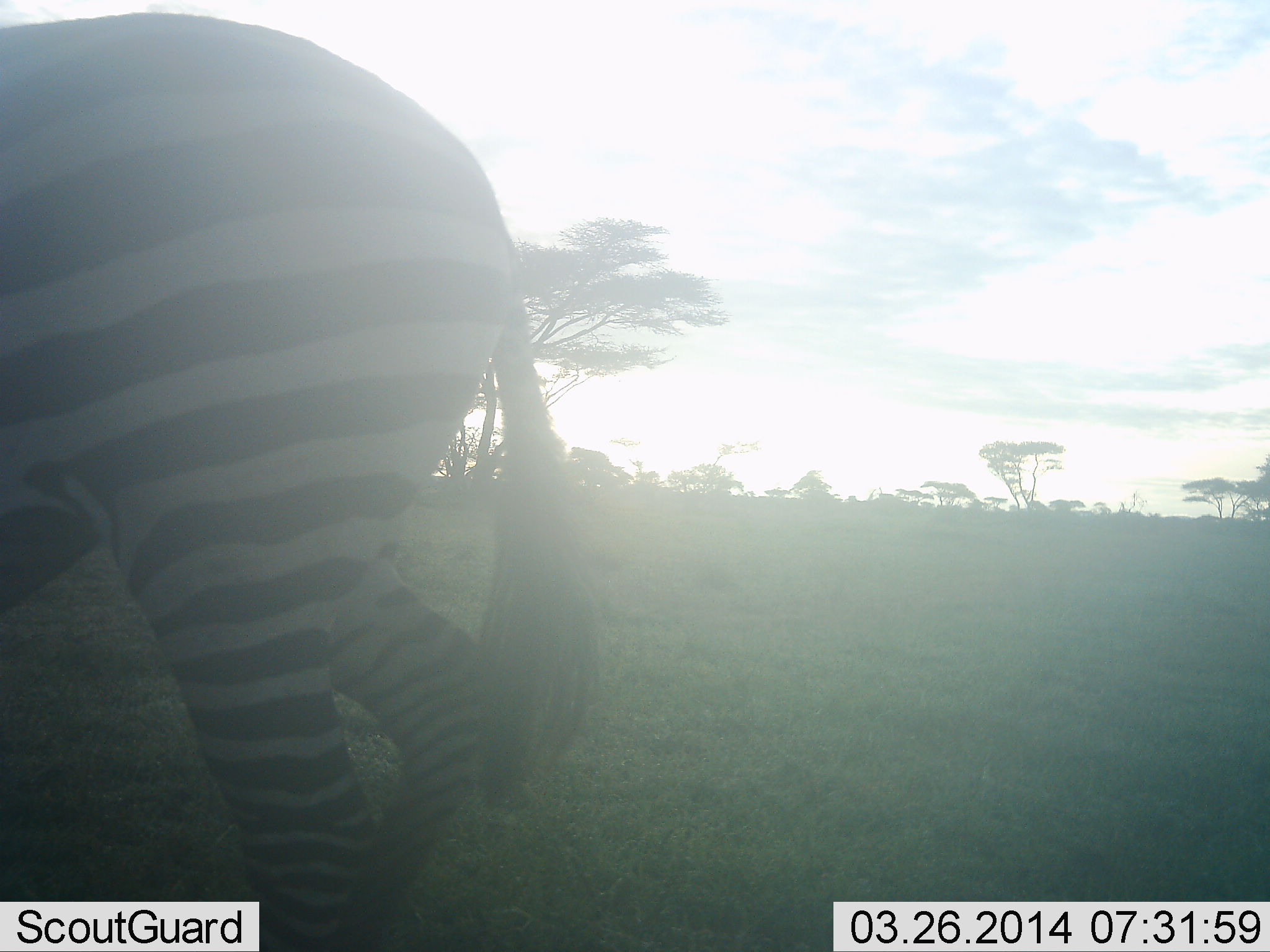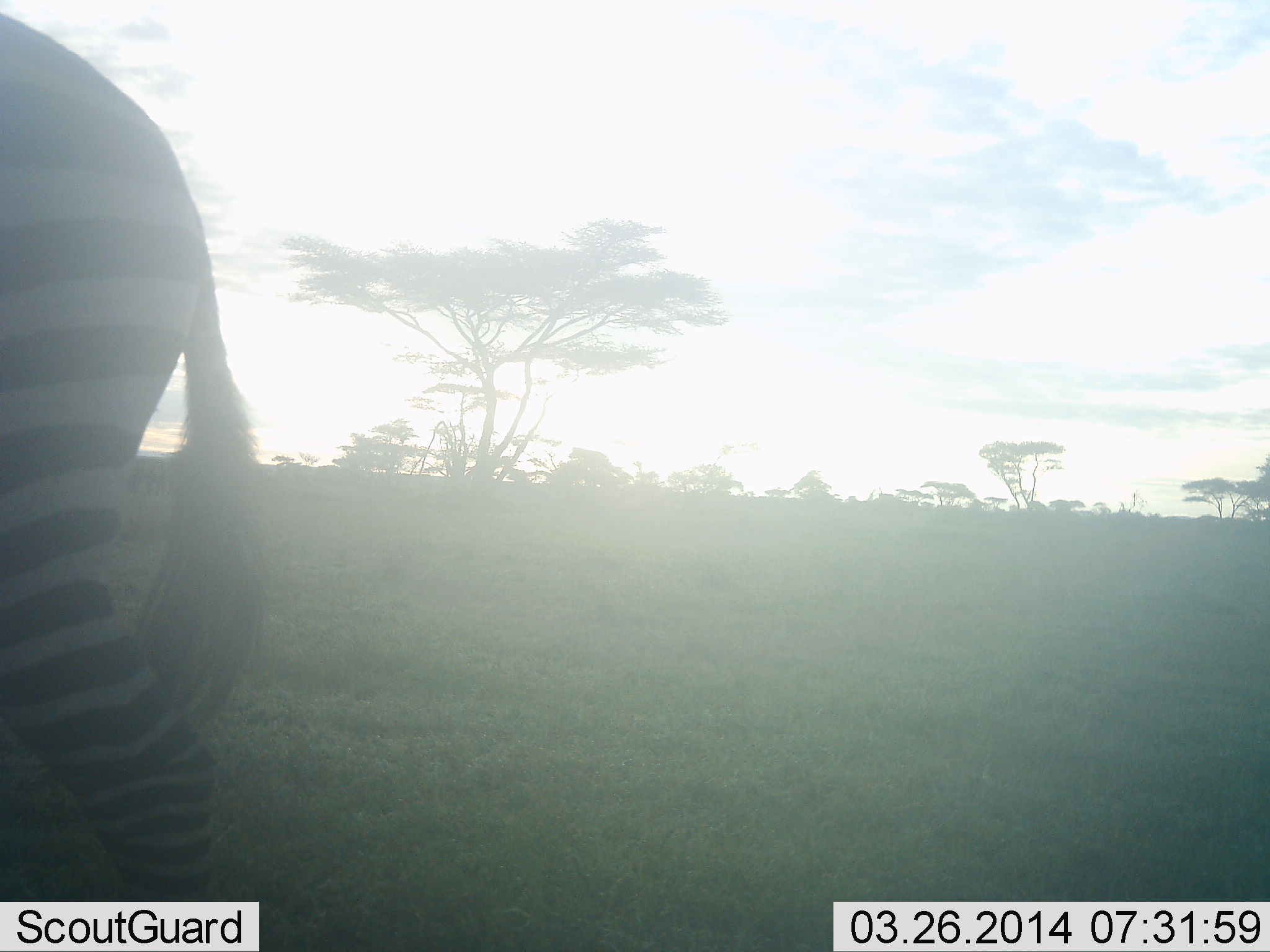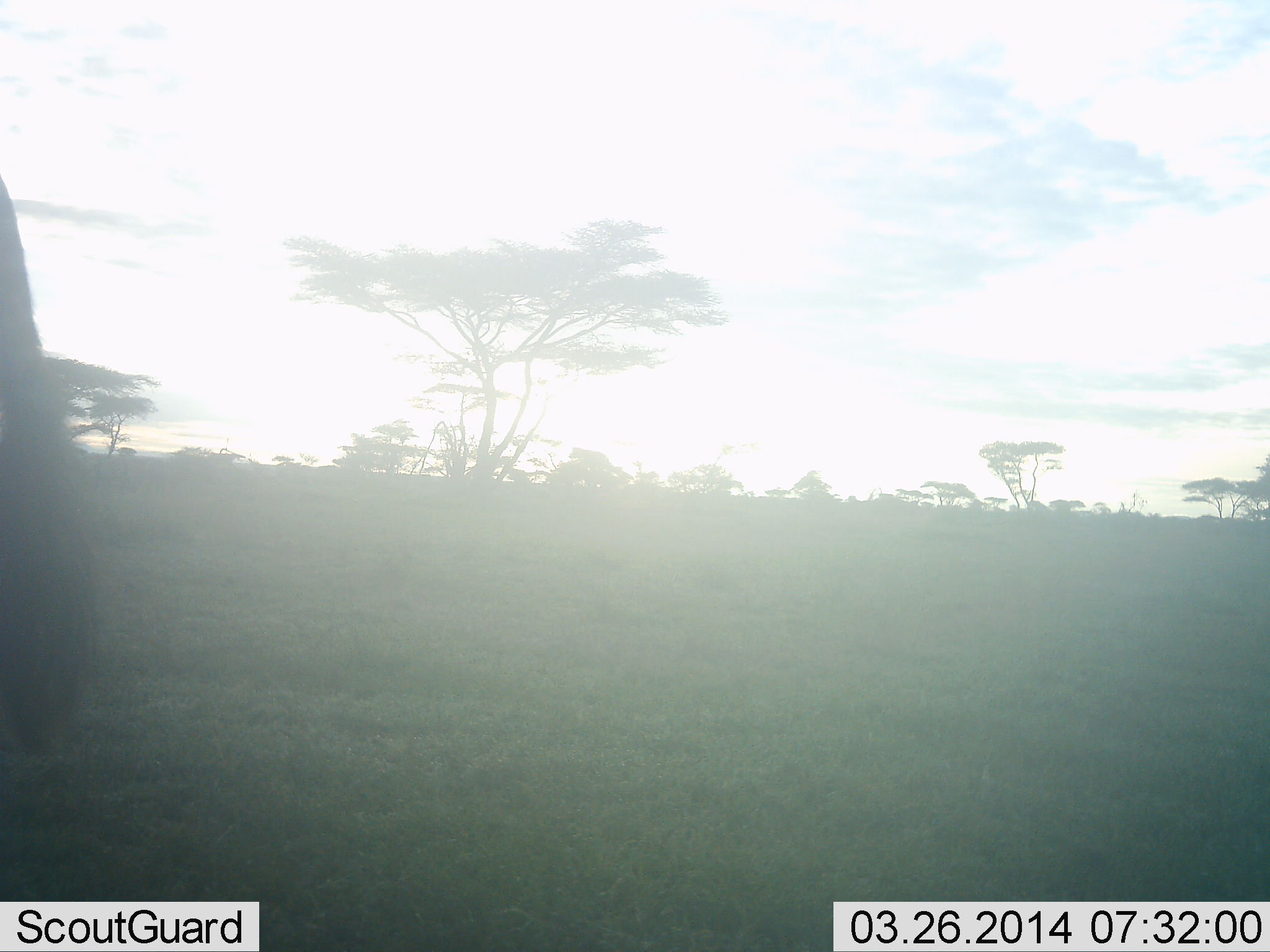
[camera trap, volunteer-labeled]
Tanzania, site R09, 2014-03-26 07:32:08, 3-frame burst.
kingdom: Animalia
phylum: Chordata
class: Mammalia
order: Perissodactyla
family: Equidae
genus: Equus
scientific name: Equus quagga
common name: plains zebra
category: zebra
Zebra (plains zebra) (Equus quagga), count 1. Behavior (volunteer vote fractions): standing 0%, resting 0%, moving 100%, interacting 0%. Young present (vote fraction): 0%. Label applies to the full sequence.